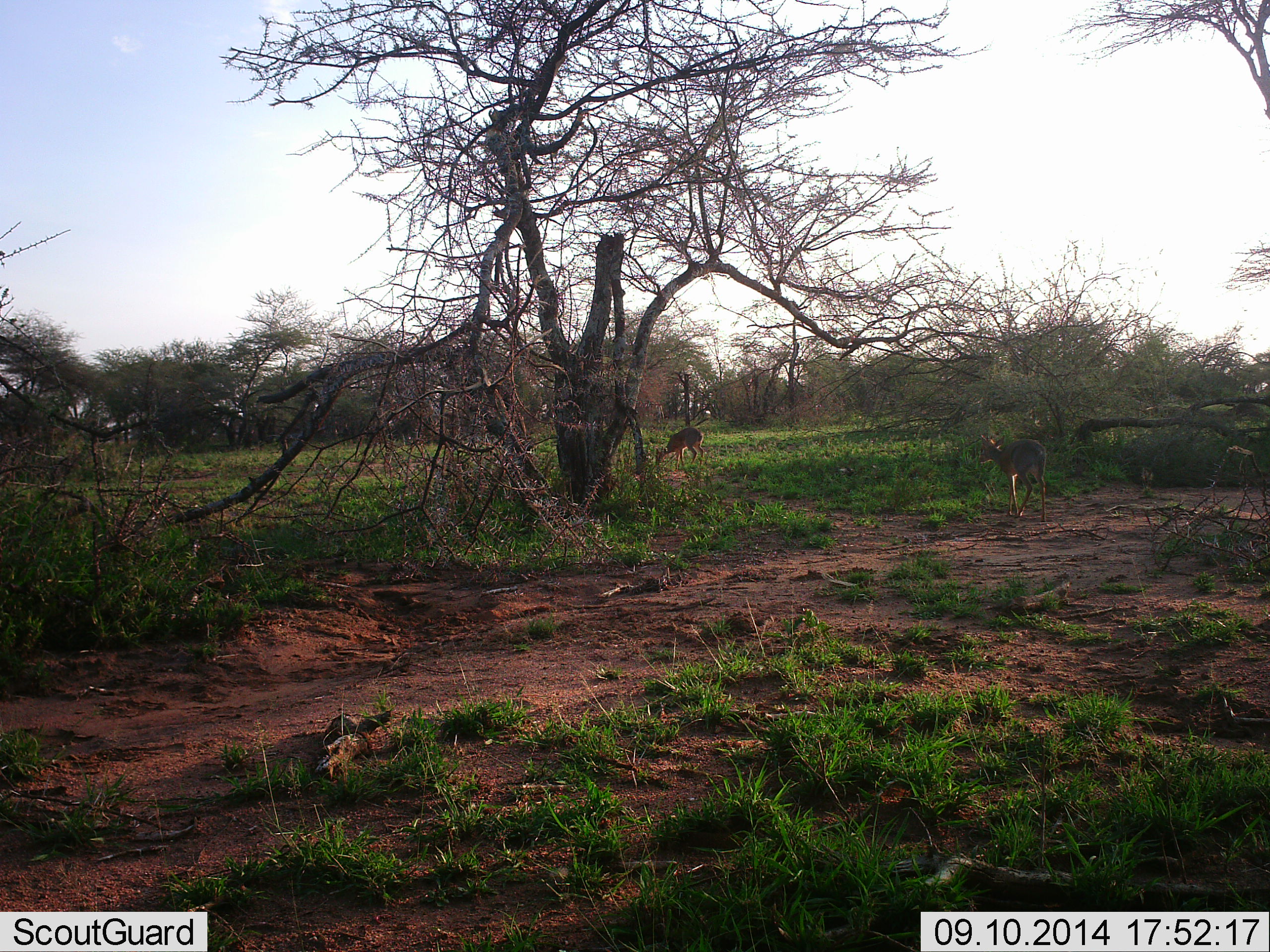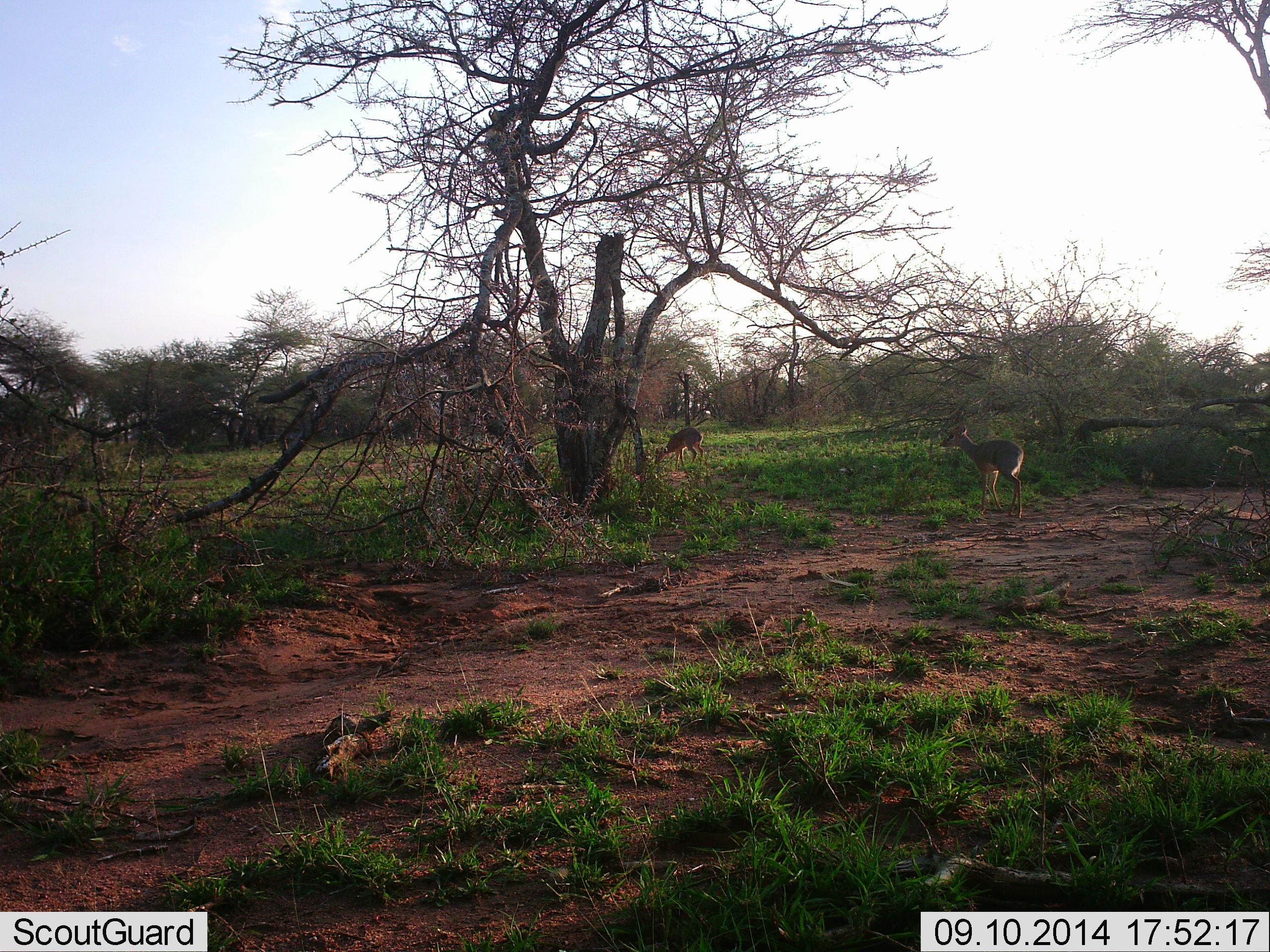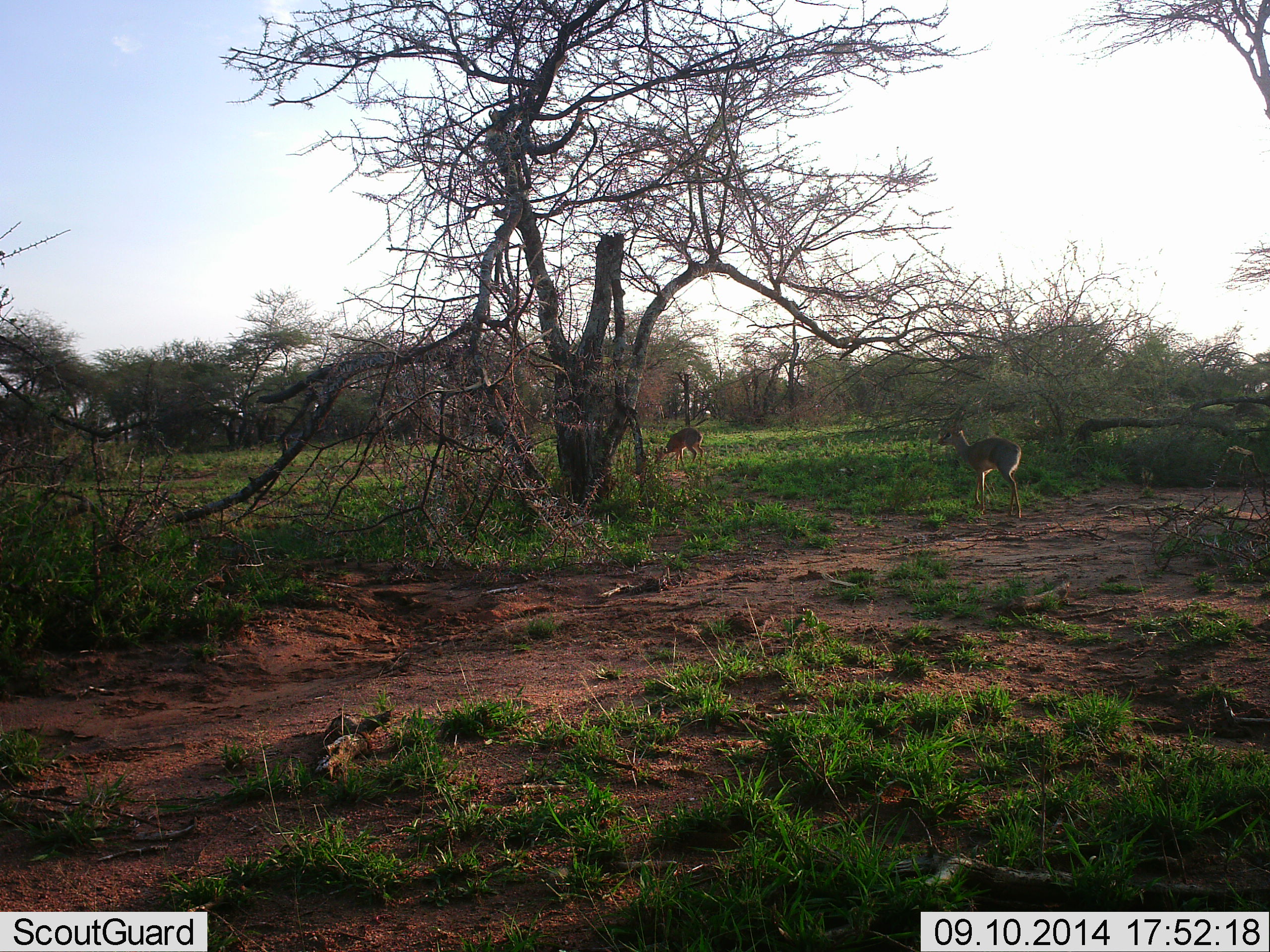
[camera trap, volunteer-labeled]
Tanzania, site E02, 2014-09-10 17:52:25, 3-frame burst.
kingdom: Animalia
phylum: Chordata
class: Mammalia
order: Artiodactyla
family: Bovidae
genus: Madoqua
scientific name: Madoqua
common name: dikdik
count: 2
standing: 22%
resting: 0%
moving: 78%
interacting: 0%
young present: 0%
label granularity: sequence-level